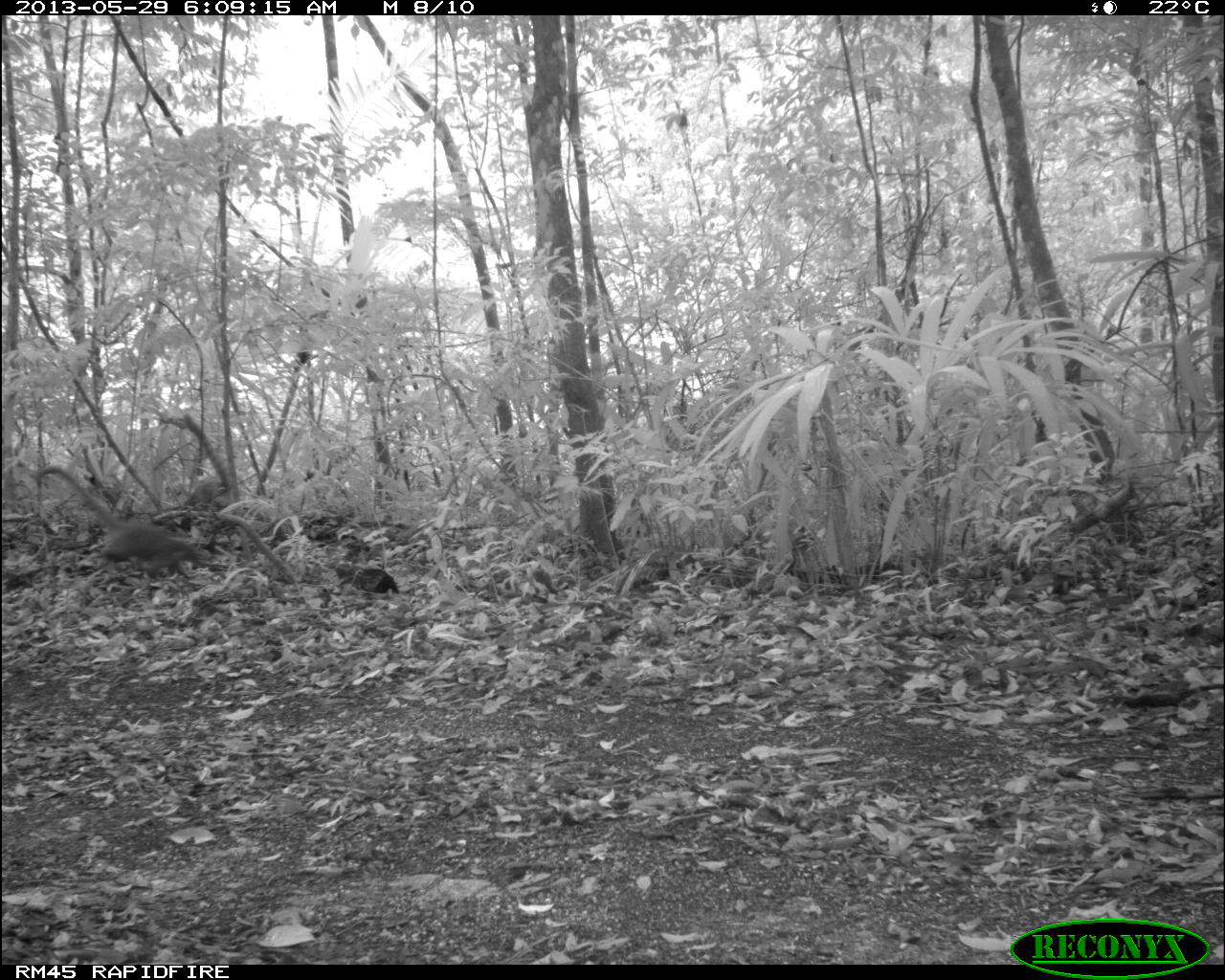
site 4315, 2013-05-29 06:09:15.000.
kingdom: Animalia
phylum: Chordata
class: Mammalia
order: Carnivora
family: Procyonidae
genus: Nasua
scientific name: Nasua narica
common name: white-nosed coati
Nasua narica (white-nosed coati), count 3.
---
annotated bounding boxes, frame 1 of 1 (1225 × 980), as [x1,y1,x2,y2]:
nasua narica: [32,463,213,580]